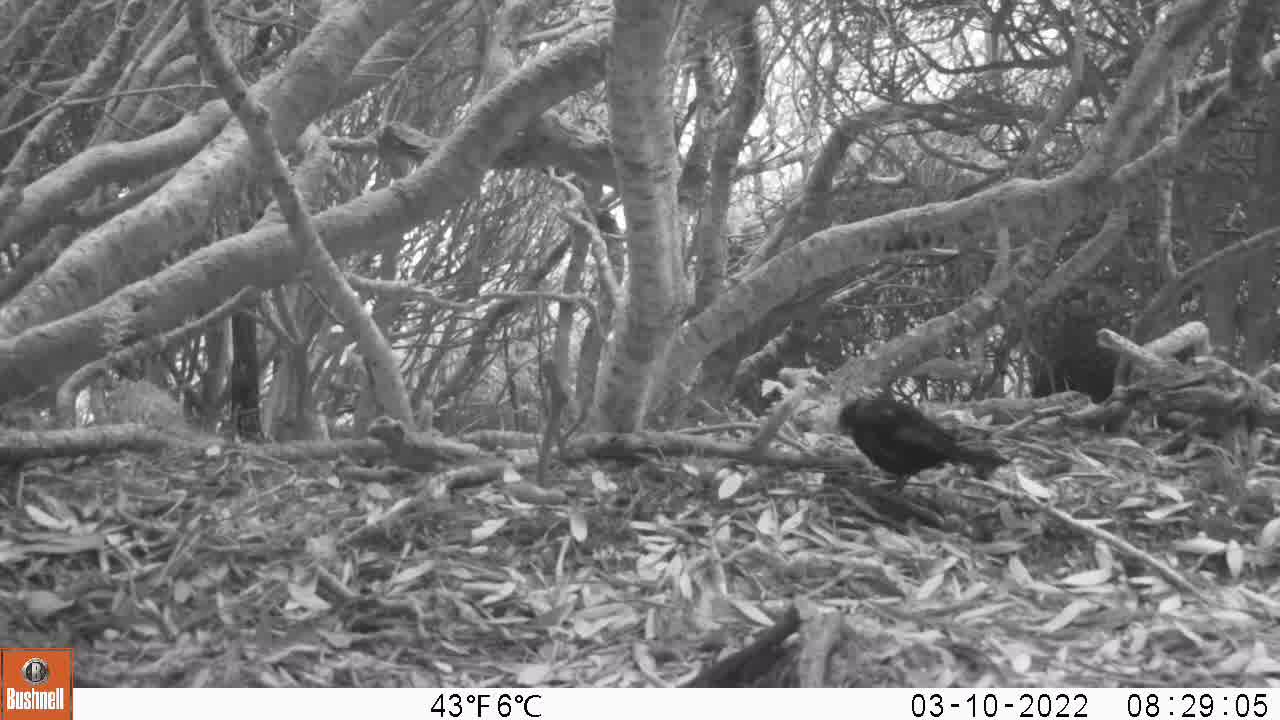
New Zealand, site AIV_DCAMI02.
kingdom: Animalia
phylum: Chordata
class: Aves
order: Passeriformes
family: Turdidae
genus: Turdus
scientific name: Turdus merula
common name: eurasian blackbird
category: blackbird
Blackbird (eurasian blackbird) (Turdus merula).